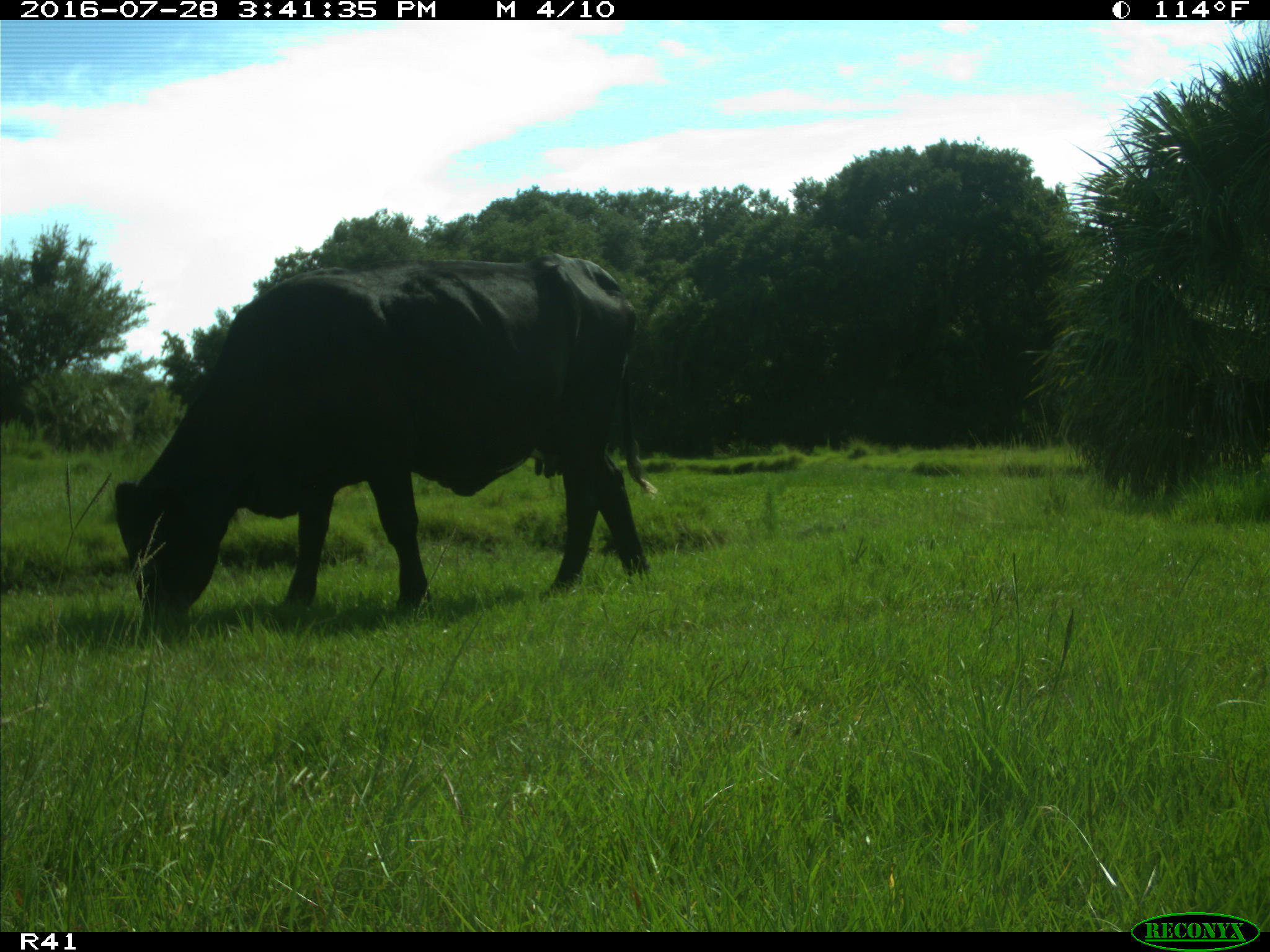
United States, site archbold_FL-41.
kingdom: Animalia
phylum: Chordata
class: Mammalia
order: Artiodactyla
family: Bovidae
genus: Bos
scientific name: Bos taurus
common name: domestic cow